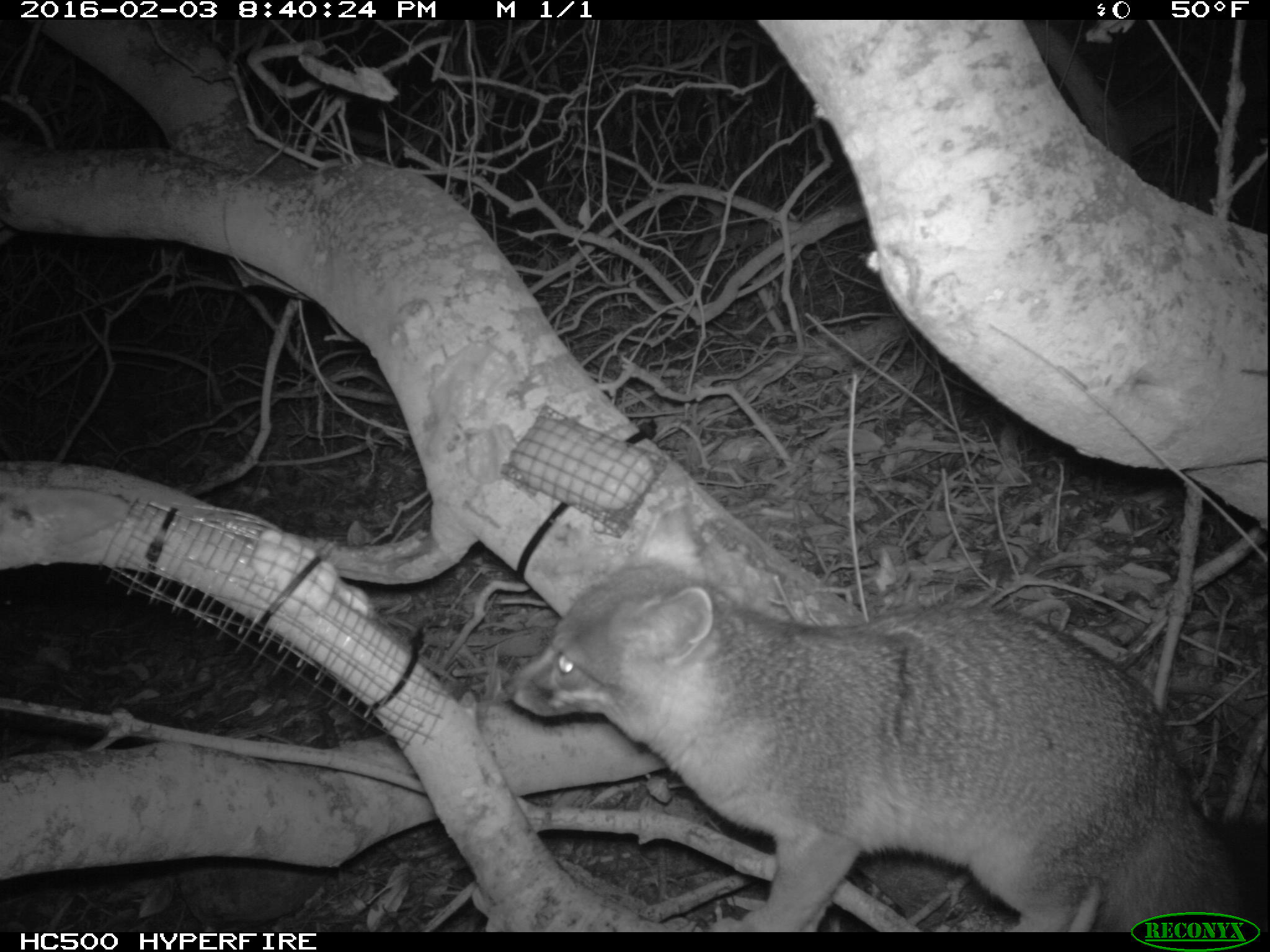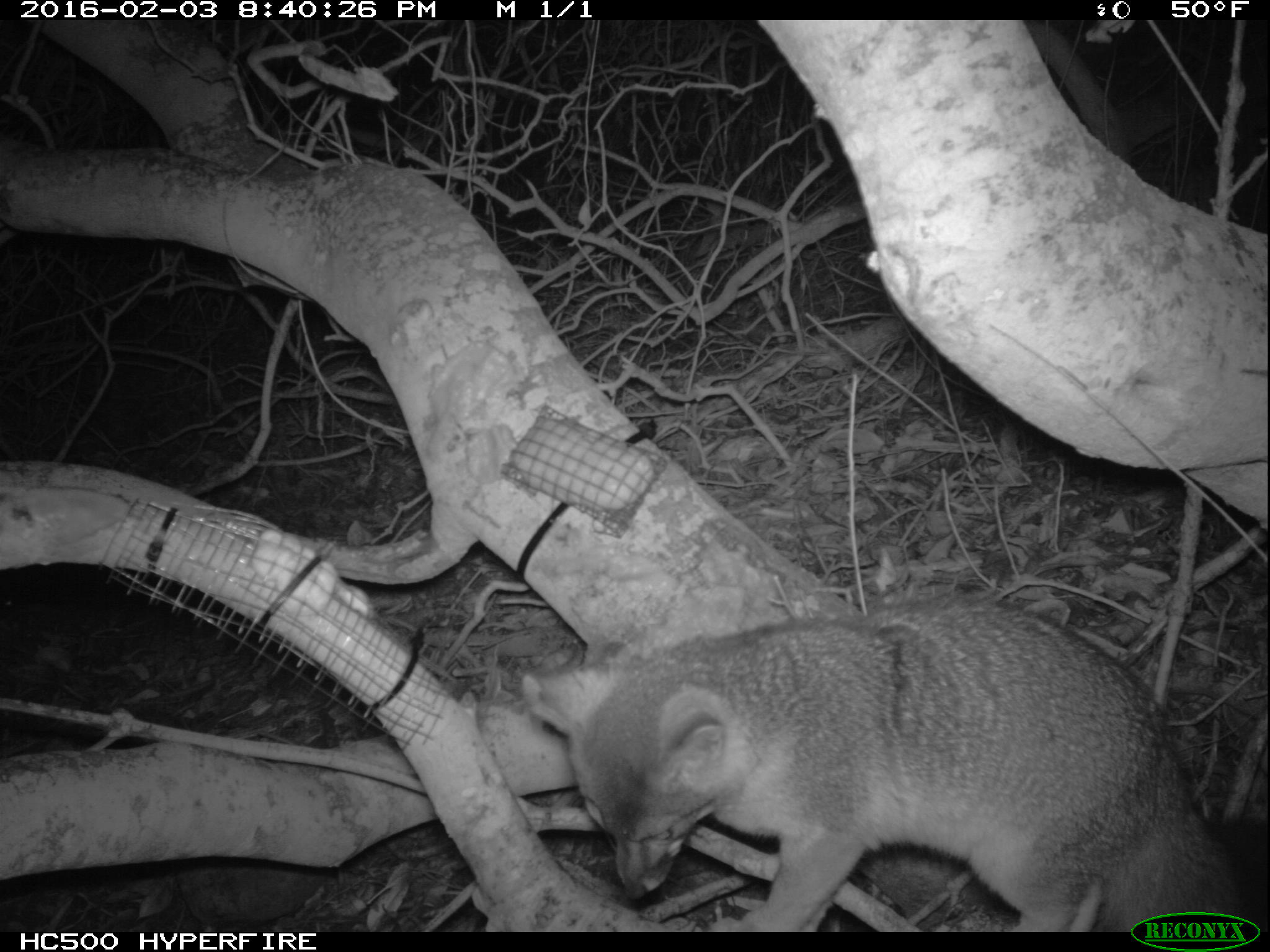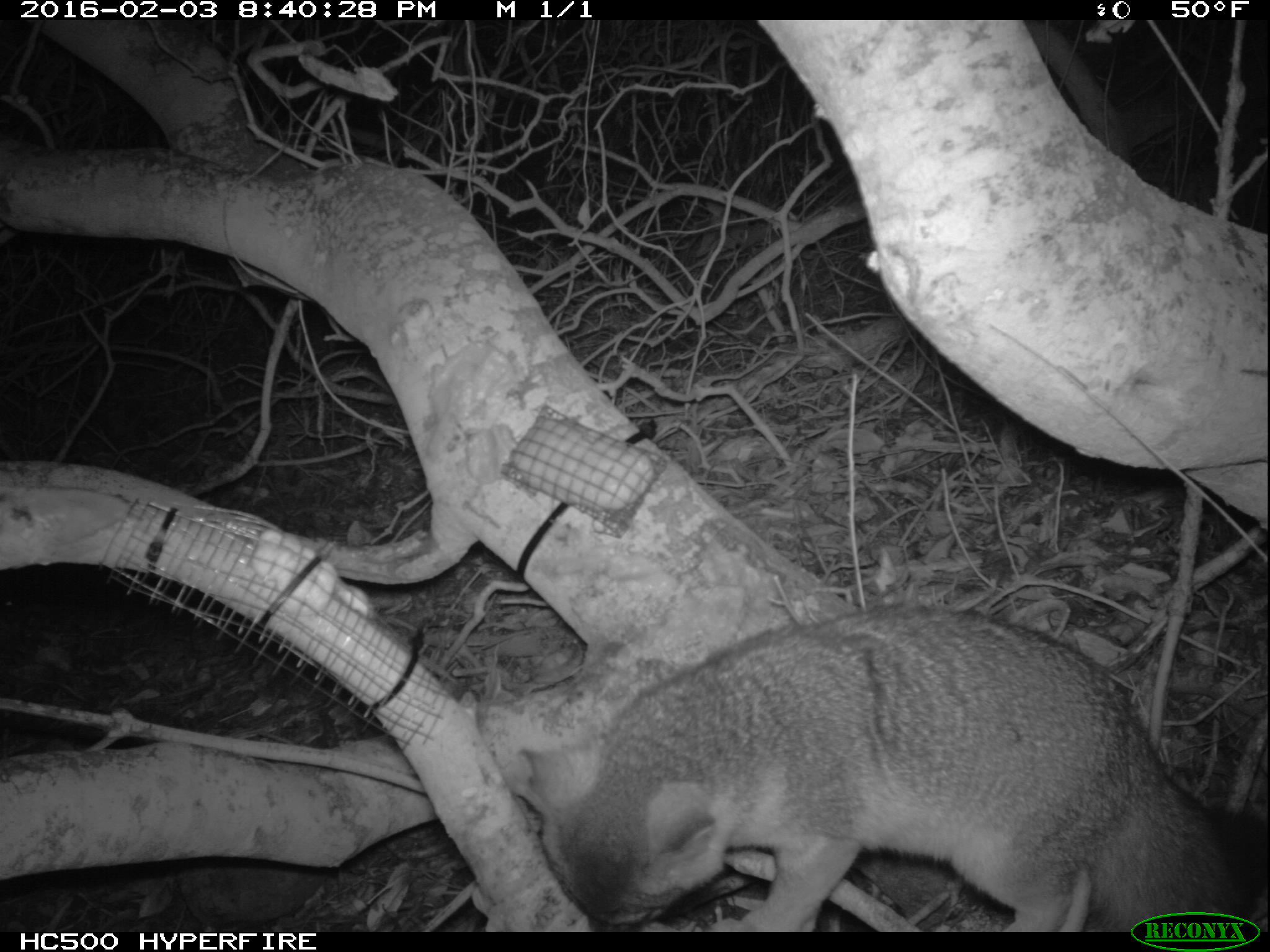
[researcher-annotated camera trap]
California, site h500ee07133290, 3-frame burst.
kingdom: Animalia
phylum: Chordata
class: Mammalia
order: Carnivora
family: Canidae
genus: Urocyon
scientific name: Urocyon littoralis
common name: island fox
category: fox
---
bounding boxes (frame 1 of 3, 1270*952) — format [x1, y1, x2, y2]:
fox: [502, 500, 1269, 933]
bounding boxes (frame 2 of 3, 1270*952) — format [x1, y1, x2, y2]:
fox: [522, 596, 1269, 933]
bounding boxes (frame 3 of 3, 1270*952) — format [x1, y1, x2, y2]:
fox: [517, 606, 1269, 933]